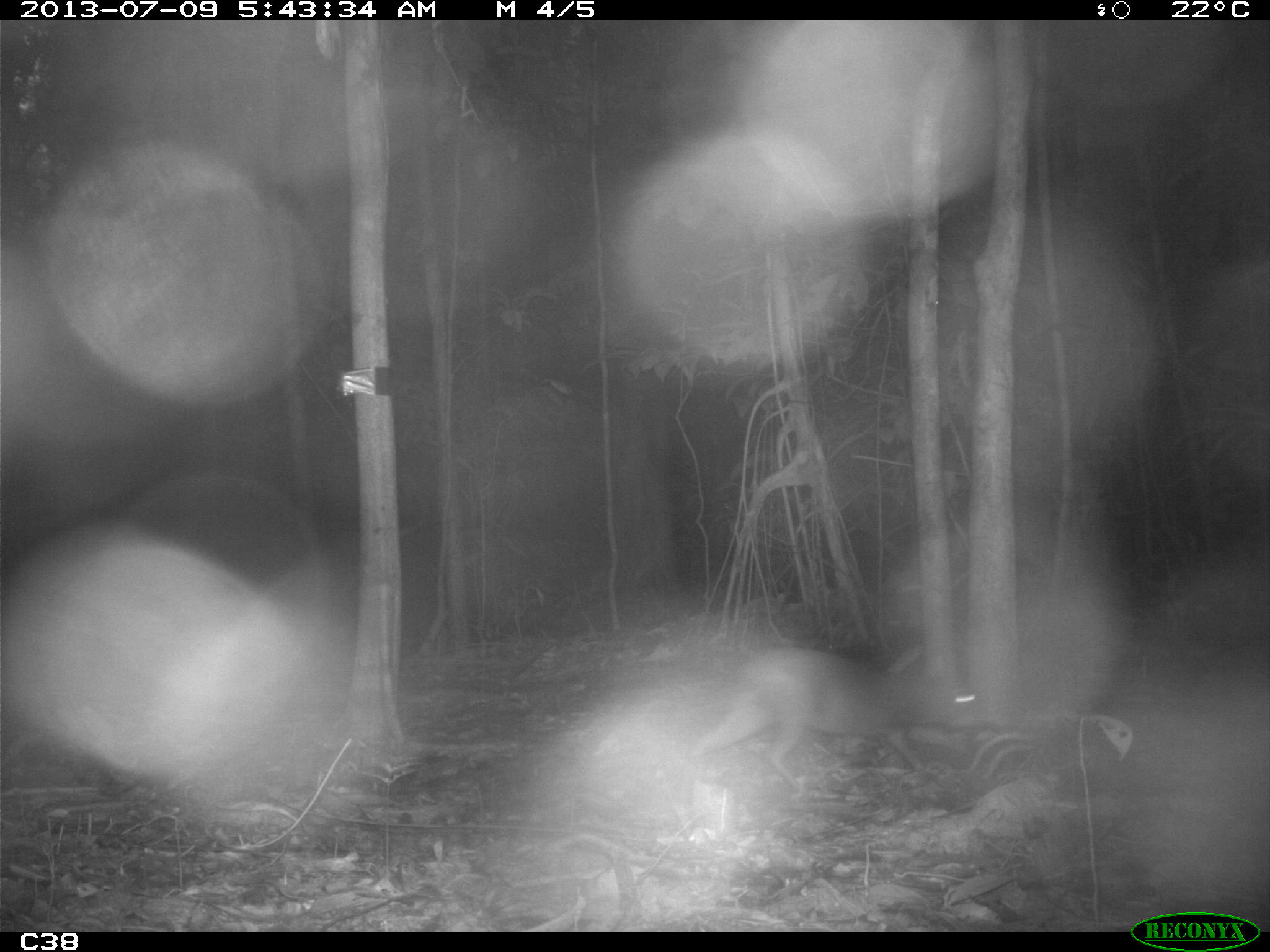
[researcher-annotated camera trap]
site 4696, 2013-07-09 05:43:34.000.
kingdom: Animalia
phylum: Chordata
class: Mammalia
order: Rodentia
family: Dasyproctidae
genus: Dasyprocta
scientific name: Dasyprocta leporina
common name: red-rumped agouti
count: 1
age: adult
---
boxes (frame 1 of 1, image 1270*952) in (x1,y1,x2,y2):
dasyprocta leporina: (681,646,993,808)